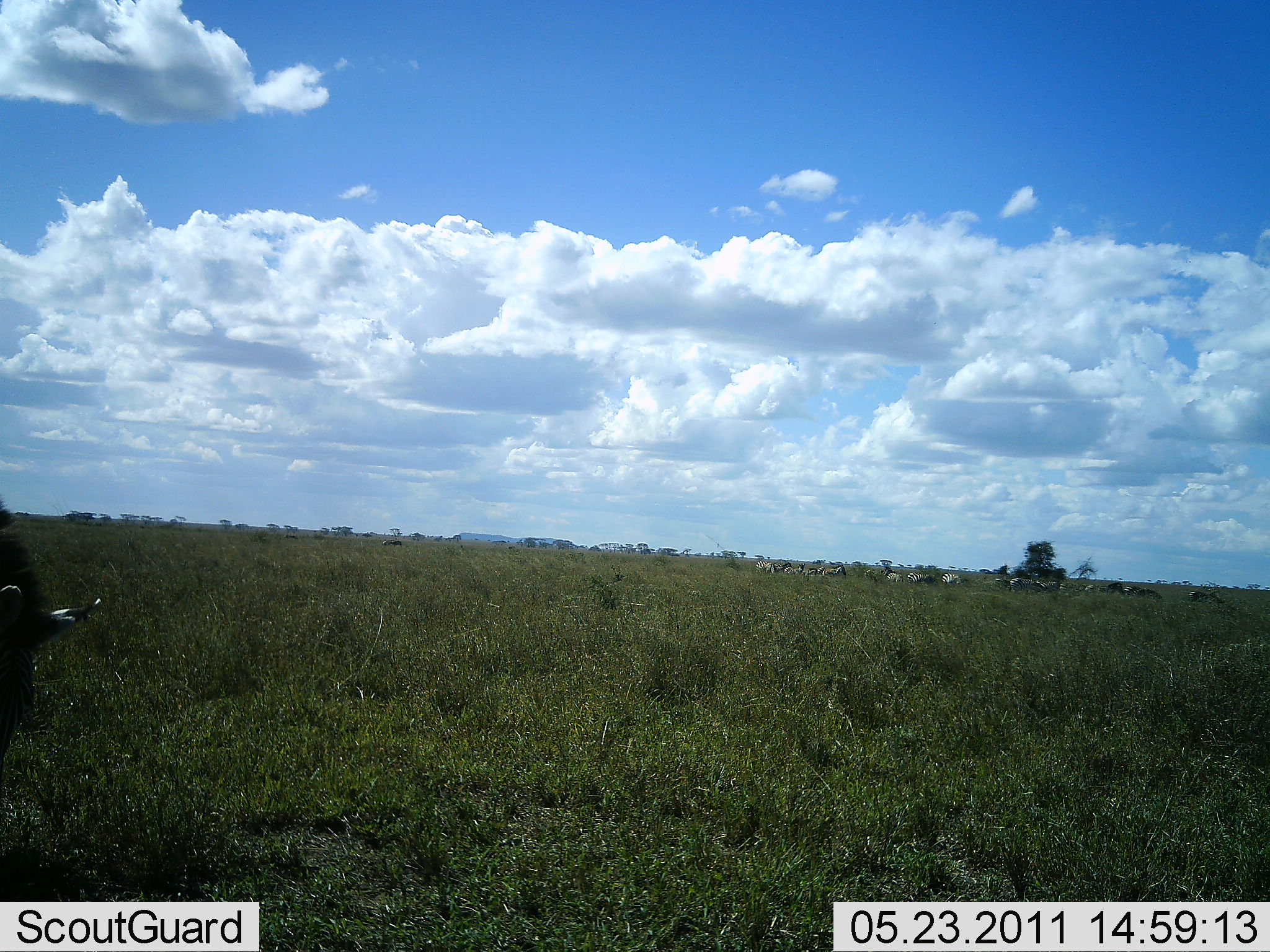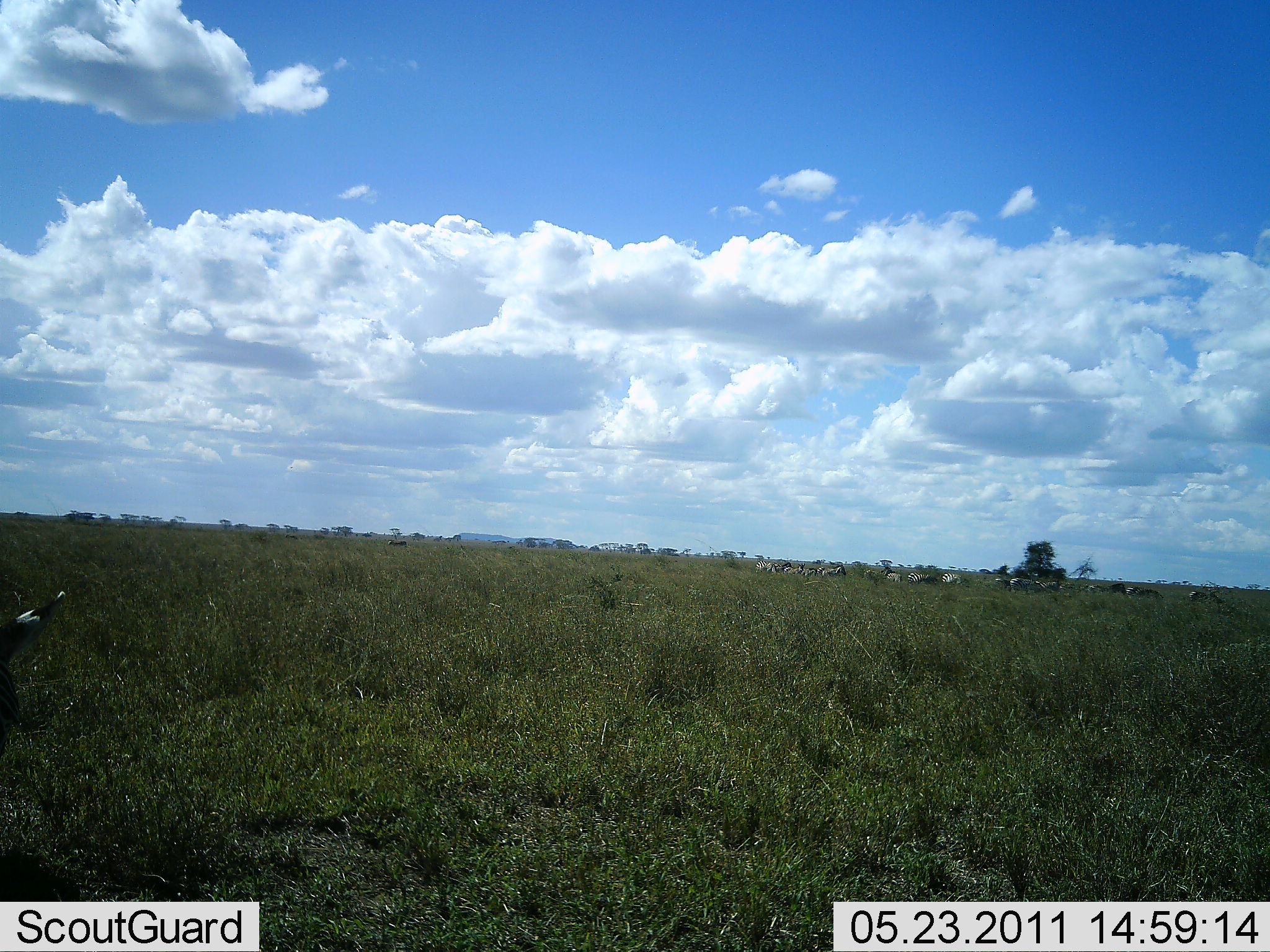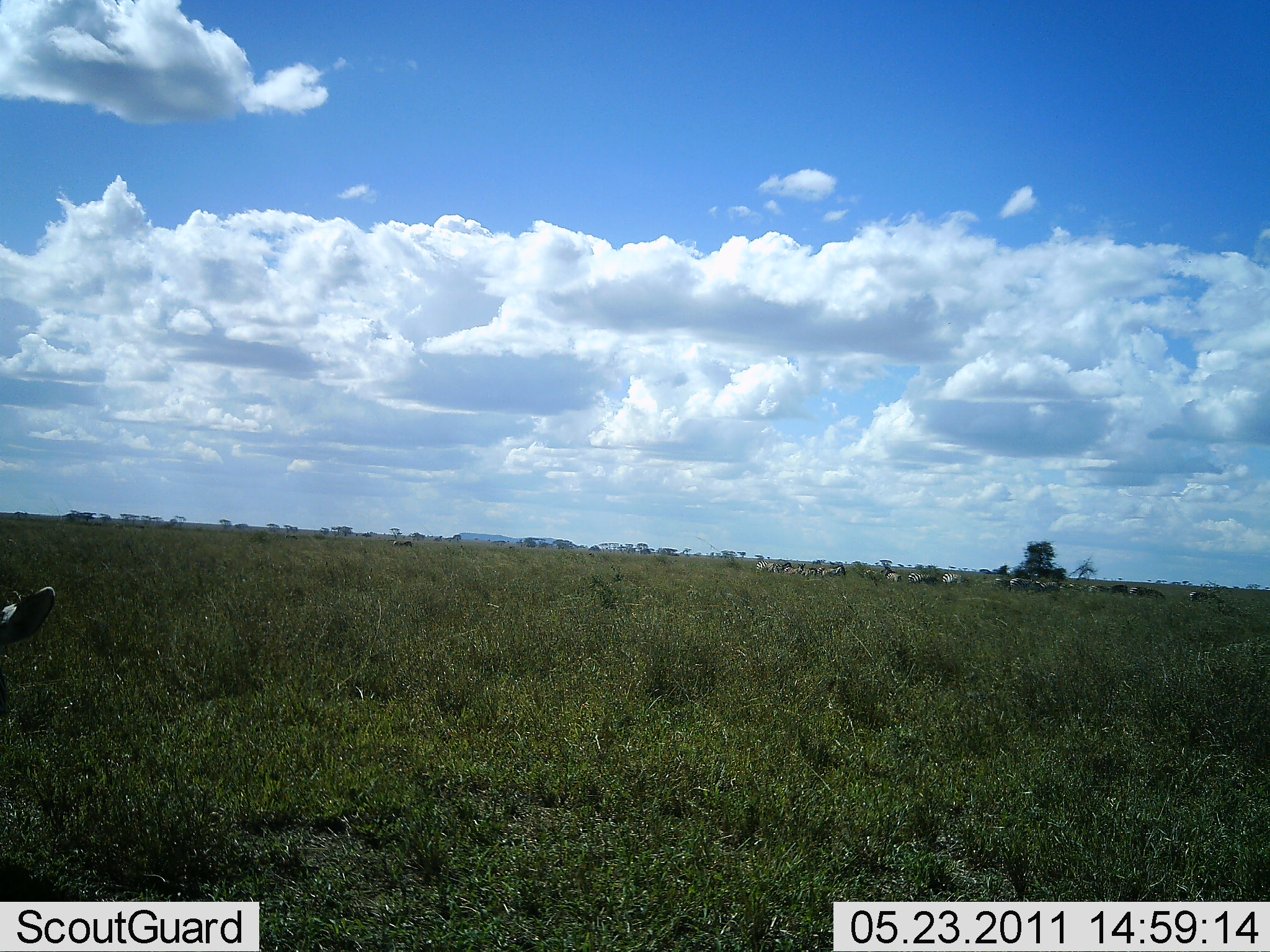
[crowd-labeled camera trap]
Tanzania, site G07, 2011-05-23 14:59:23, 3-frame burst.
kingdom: Animalia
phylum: Chordata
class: Mammalia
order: Artiodactyla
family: Bovidae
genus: Connochaetes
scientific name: Connochaetes taurinus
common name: blue wildebeest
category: wildebeest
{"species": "wildebeest (blue wildebeest) (Connochaetes taurinus)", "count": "1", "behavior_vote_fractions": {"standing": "57%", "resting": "29%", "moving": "29%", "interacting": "0%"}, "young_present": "0%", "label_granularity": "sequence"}